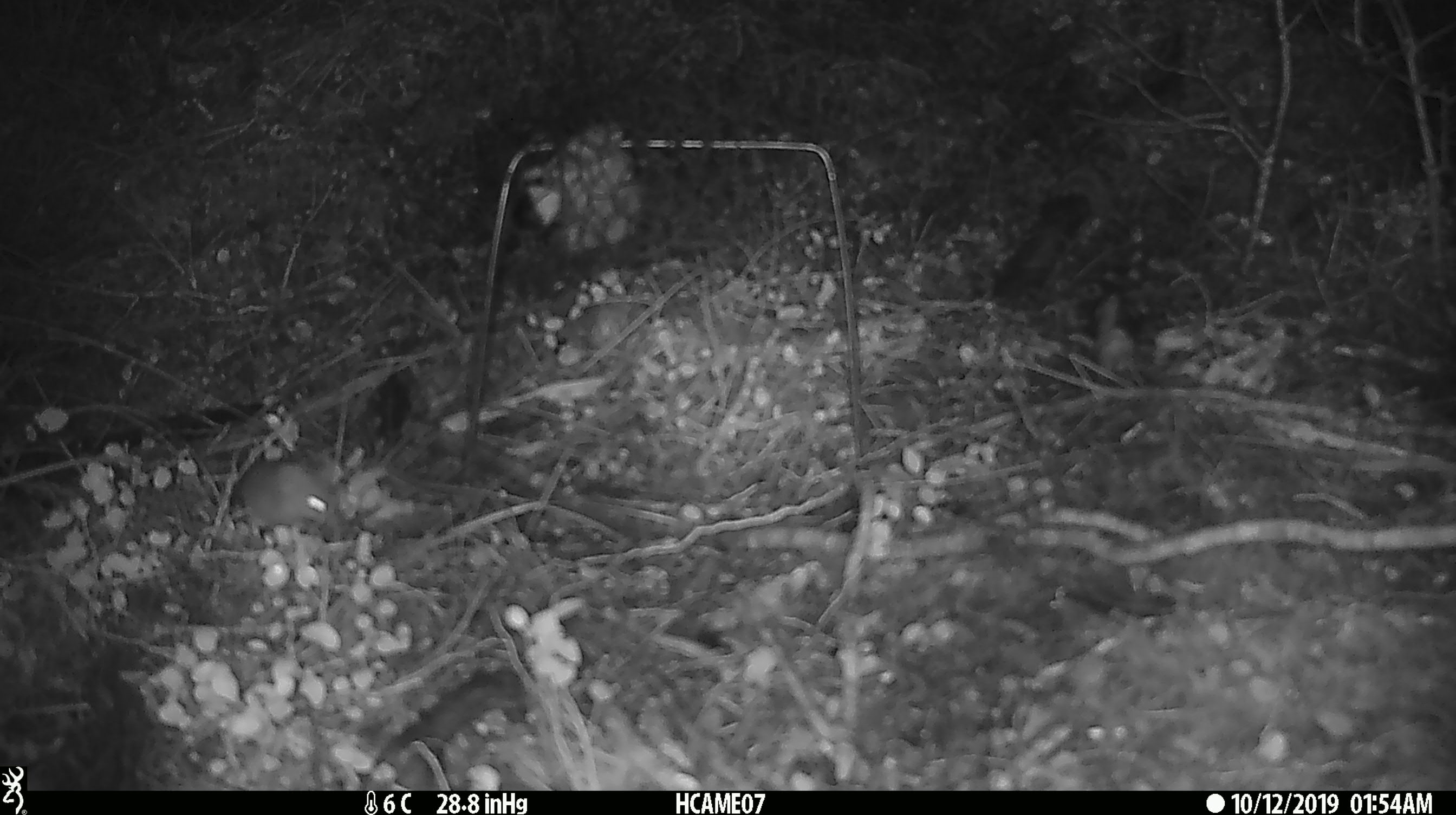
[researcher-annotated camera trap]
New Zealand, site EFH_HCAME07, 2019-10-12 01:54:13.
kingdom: Animalia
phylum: Chordata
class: Mammalia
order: Rodentia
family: Muridae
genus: Mus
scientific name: Mus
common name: mouse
Mouse (Mus).